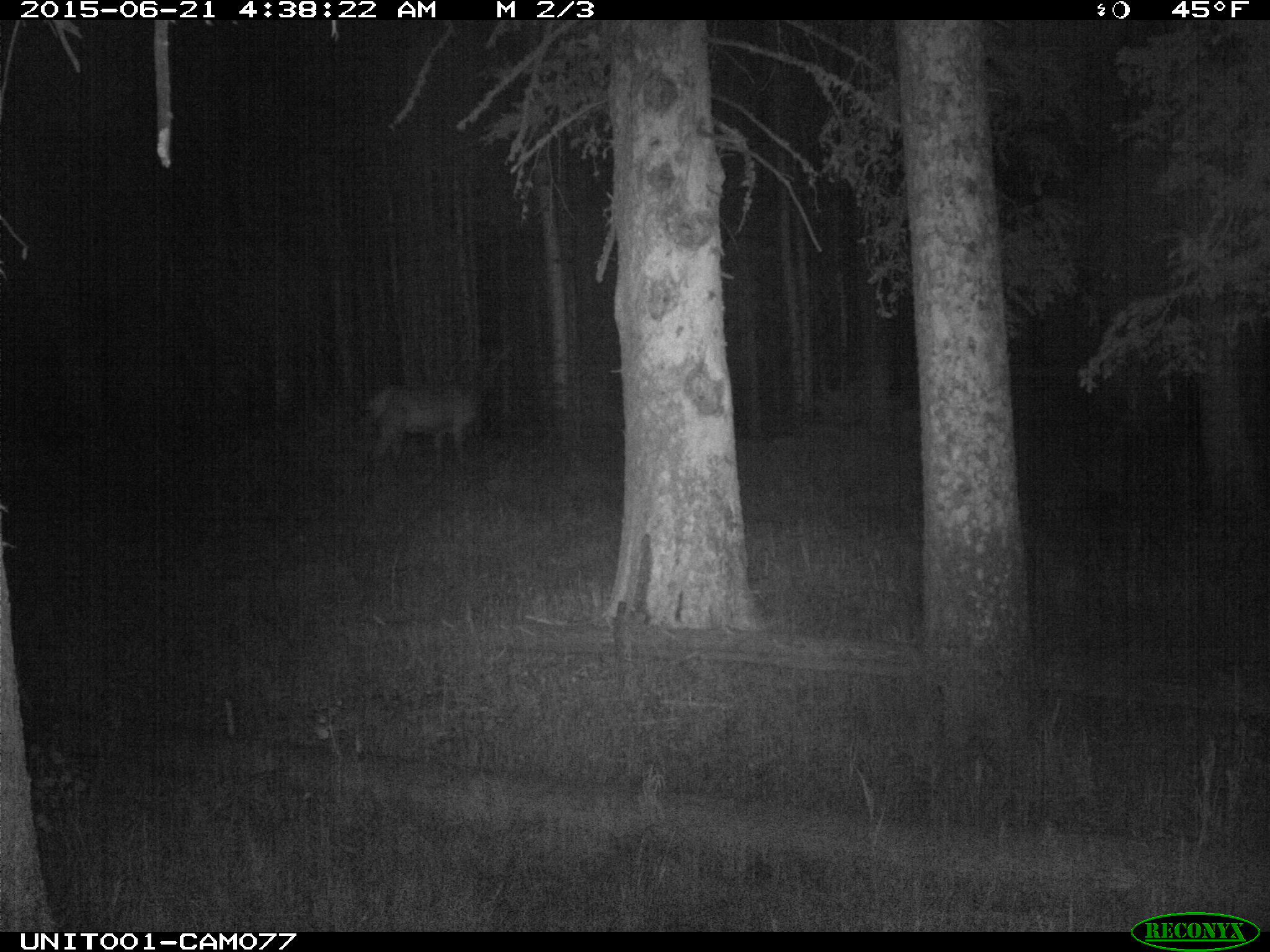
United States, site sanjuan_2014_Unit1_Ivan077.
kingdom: Animalia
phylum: Chordata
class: Mammalia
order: Artiodactyla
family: Cervidae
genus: Cervus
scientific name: Cervus elaphus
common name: red deer